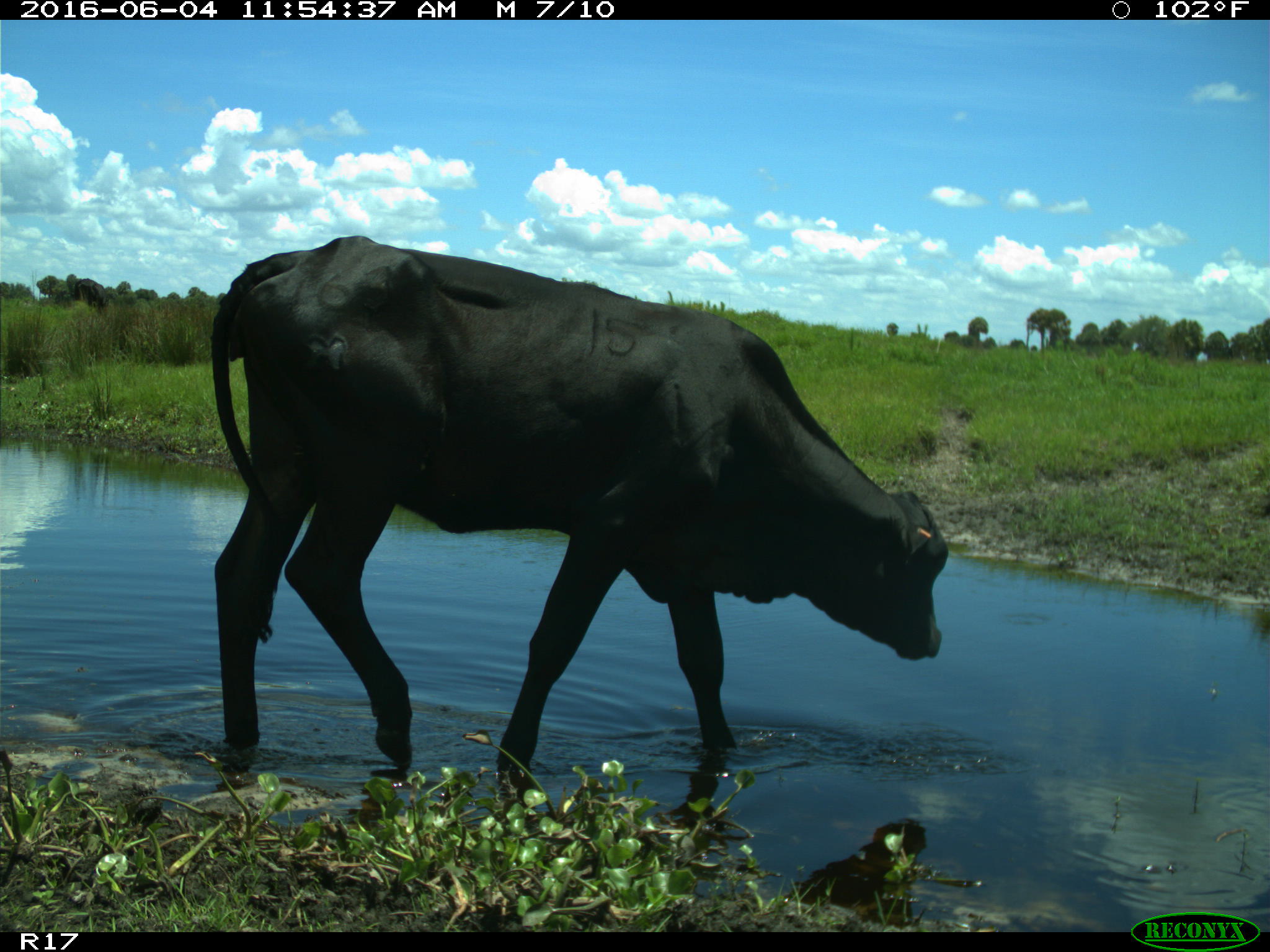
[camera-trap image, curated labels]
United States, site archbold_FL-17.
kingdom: Animalia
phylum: Chordata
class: Mammalia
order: Artiodactyla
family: Bovidae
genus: Bos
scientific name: Bos taurus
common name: domestic cow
Bos taurus (domestic cow).